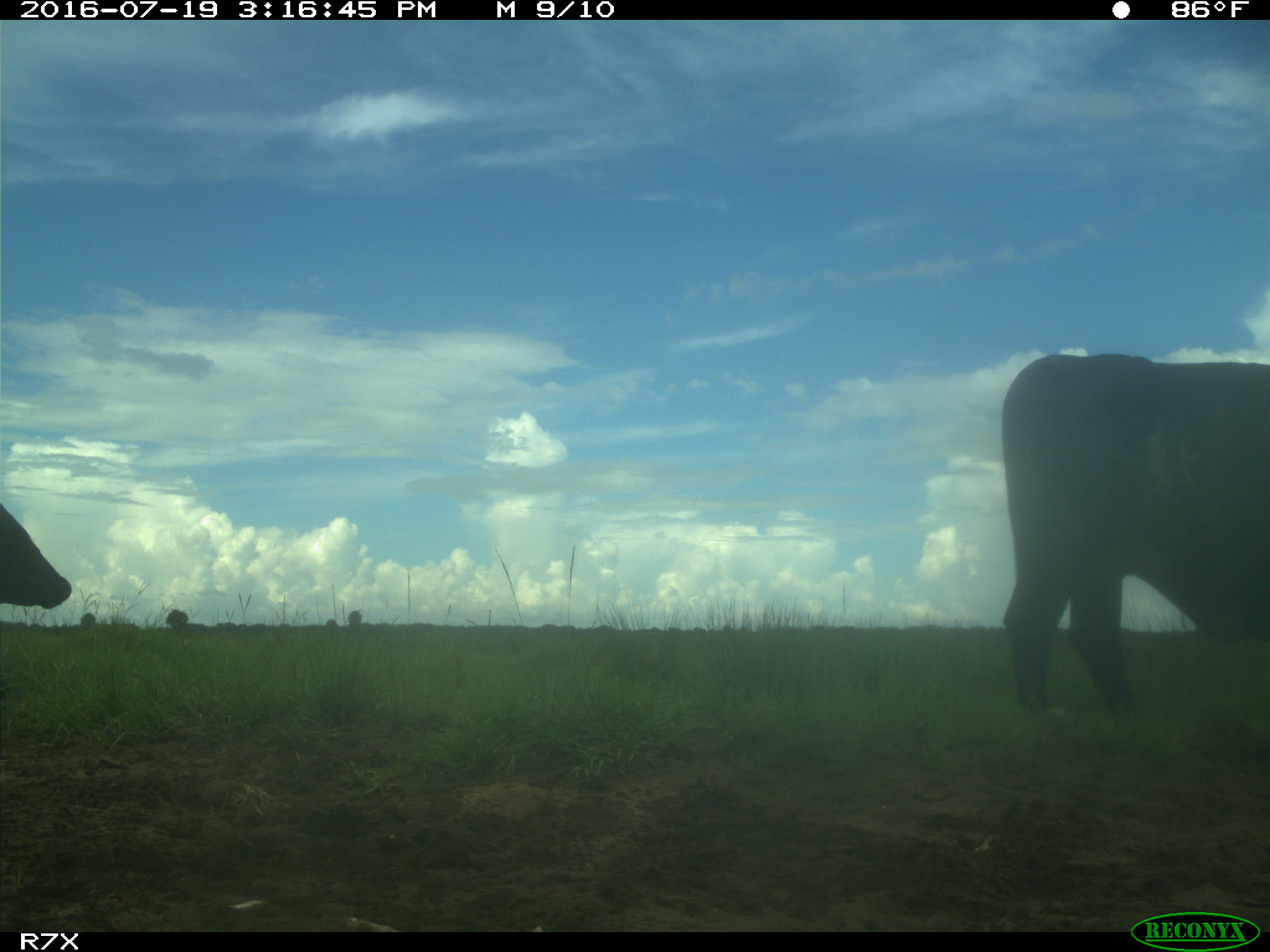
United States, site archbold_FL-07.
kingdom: Animalia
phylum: Chordata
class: Mammalia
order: Artiodactyla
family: Bovidae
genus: Bos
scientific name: Bos taurus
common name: domestic cow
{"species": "Bos taurus (domestic cow)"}